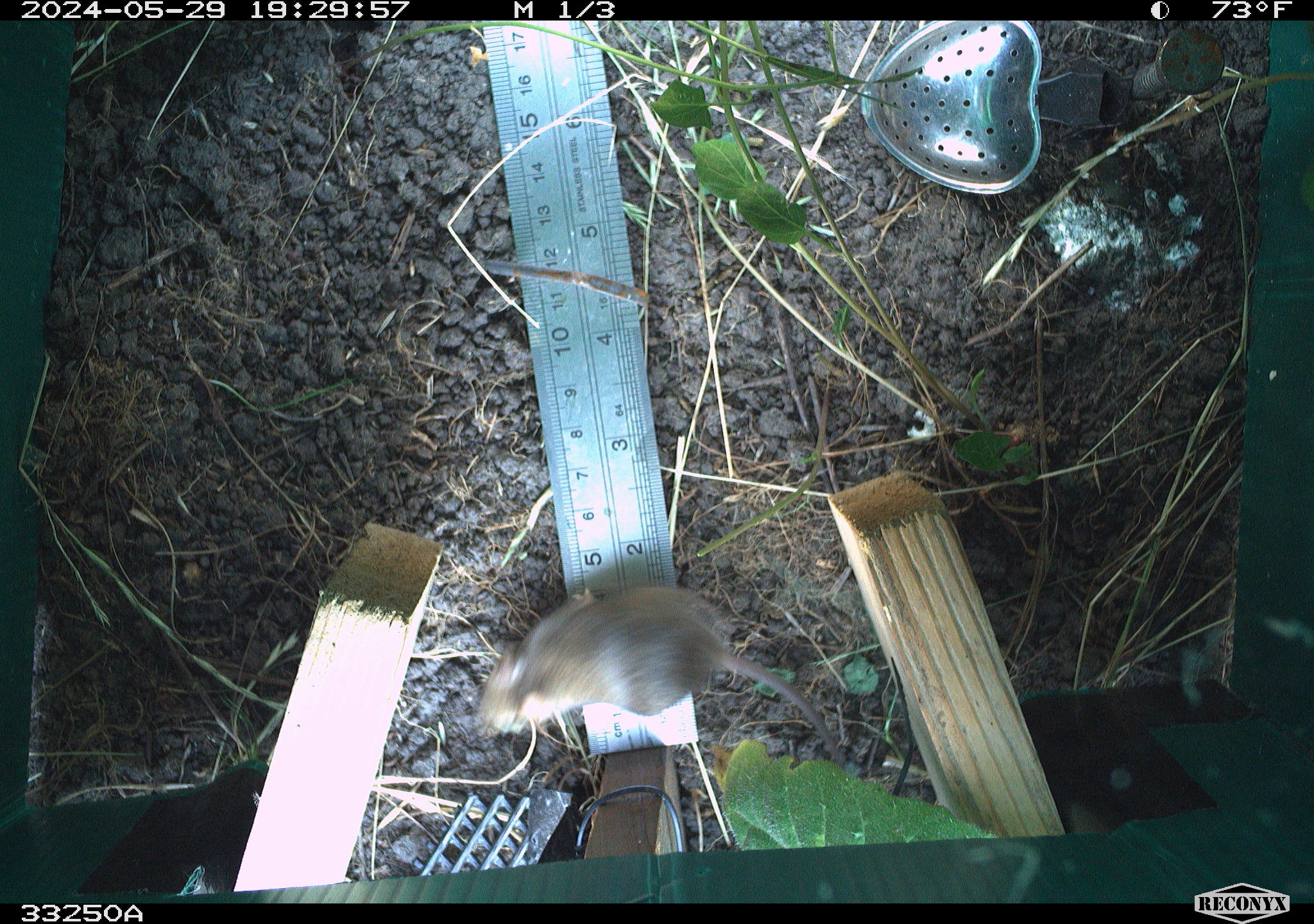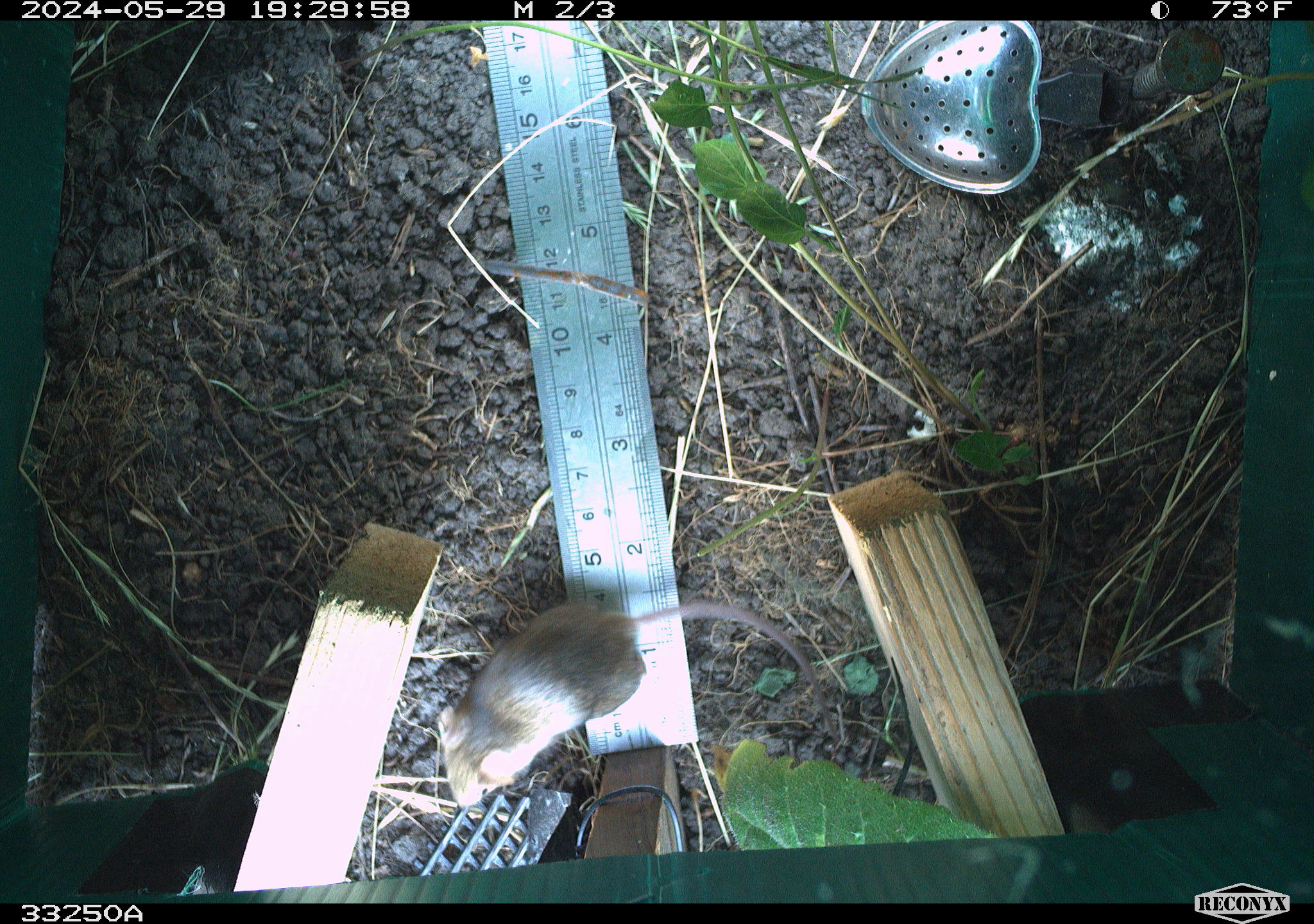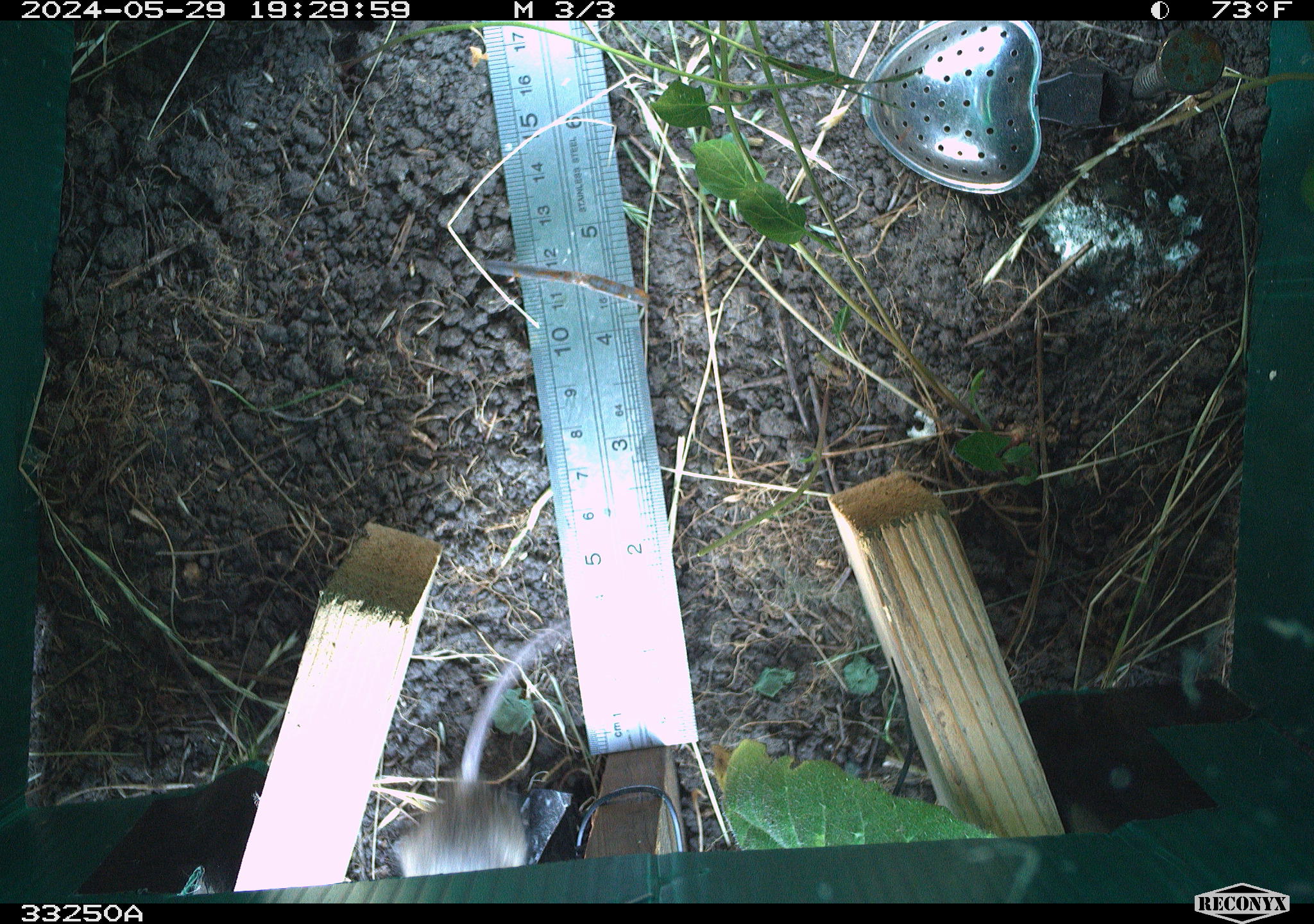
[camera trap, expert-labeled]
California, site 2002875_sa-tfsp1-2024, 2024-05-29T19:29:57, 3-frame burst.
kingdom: Animalia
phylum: Chordata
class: Mammalia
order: Rodentia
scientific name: Rodentia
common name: mouse species